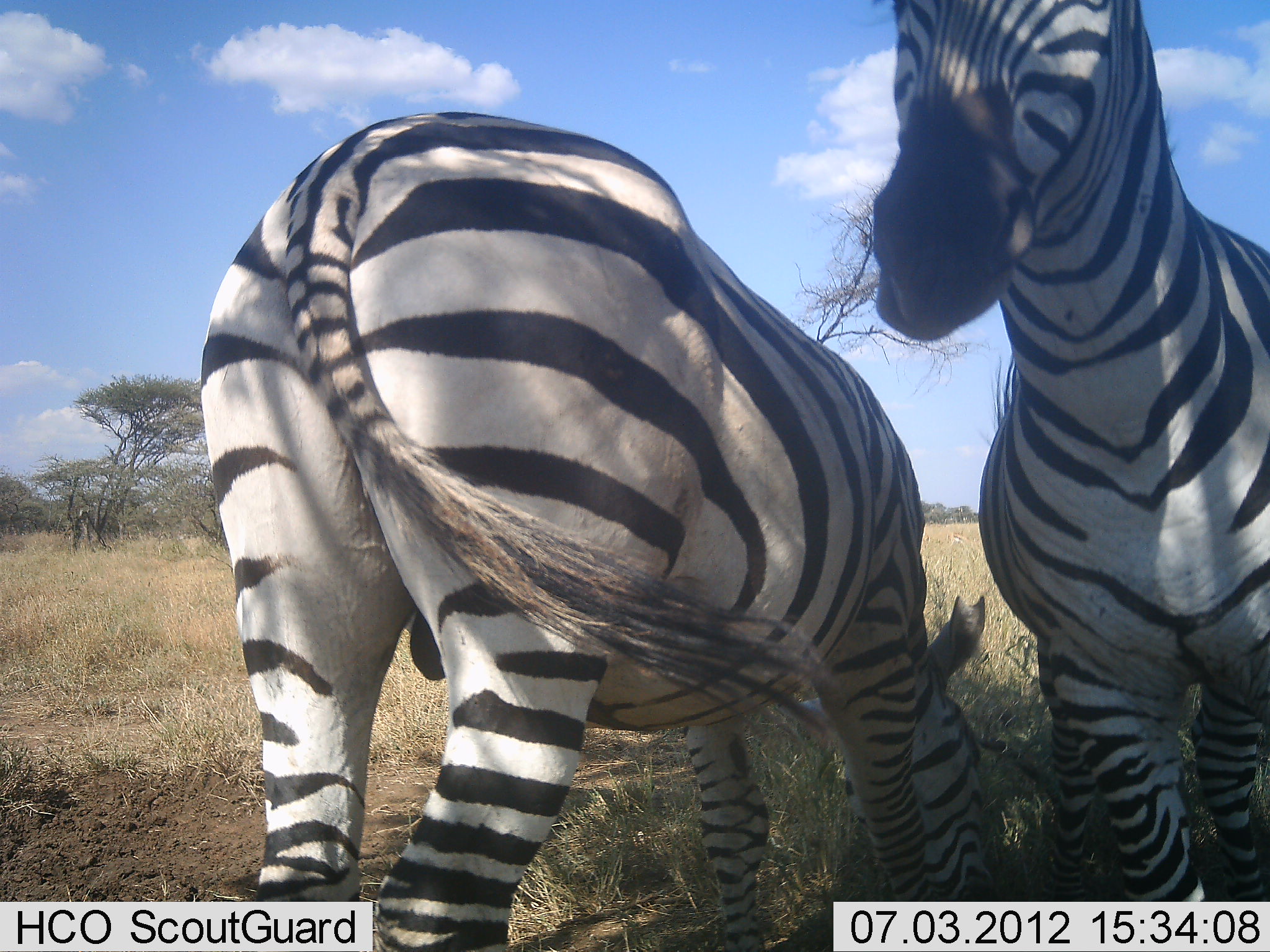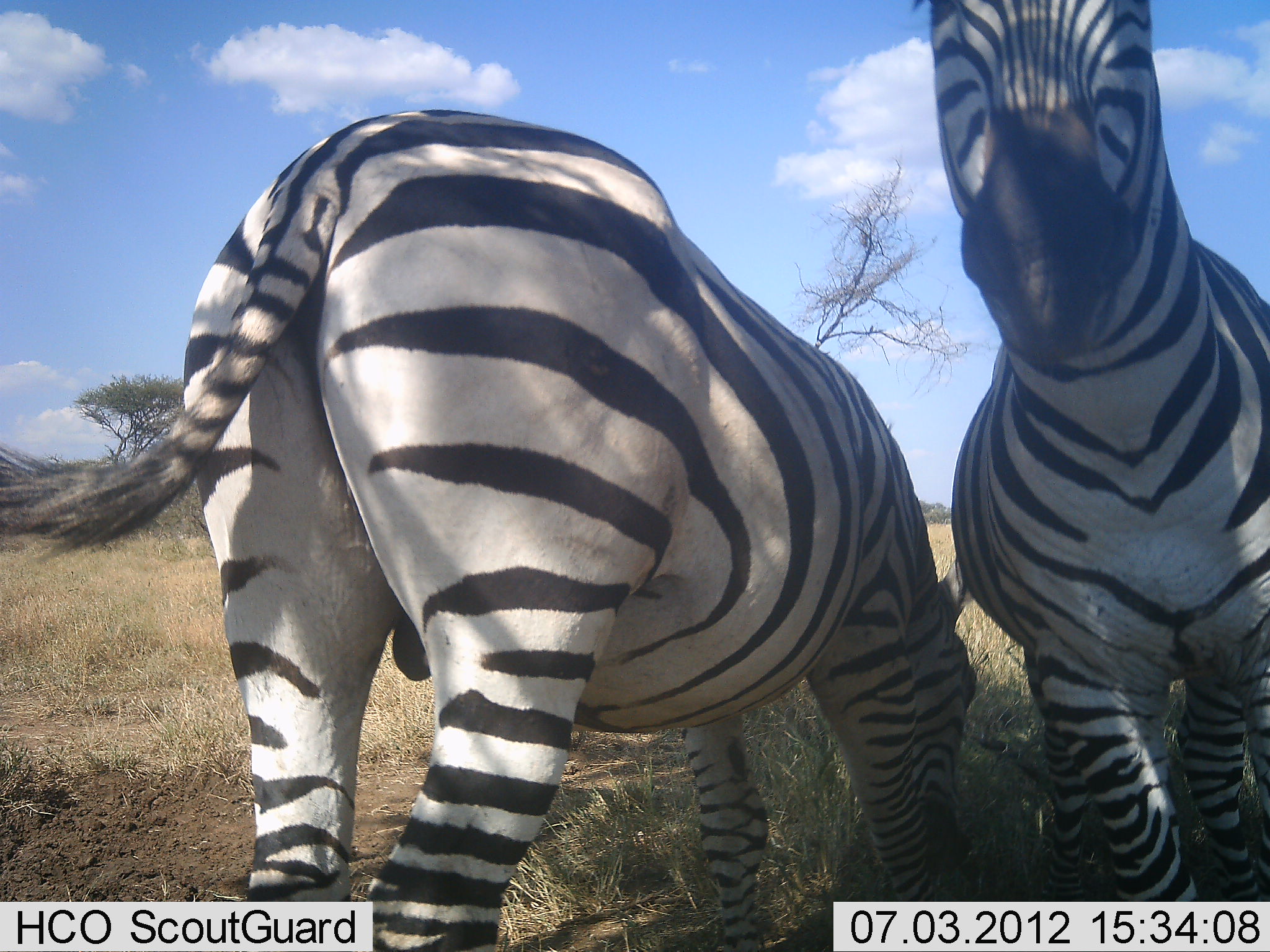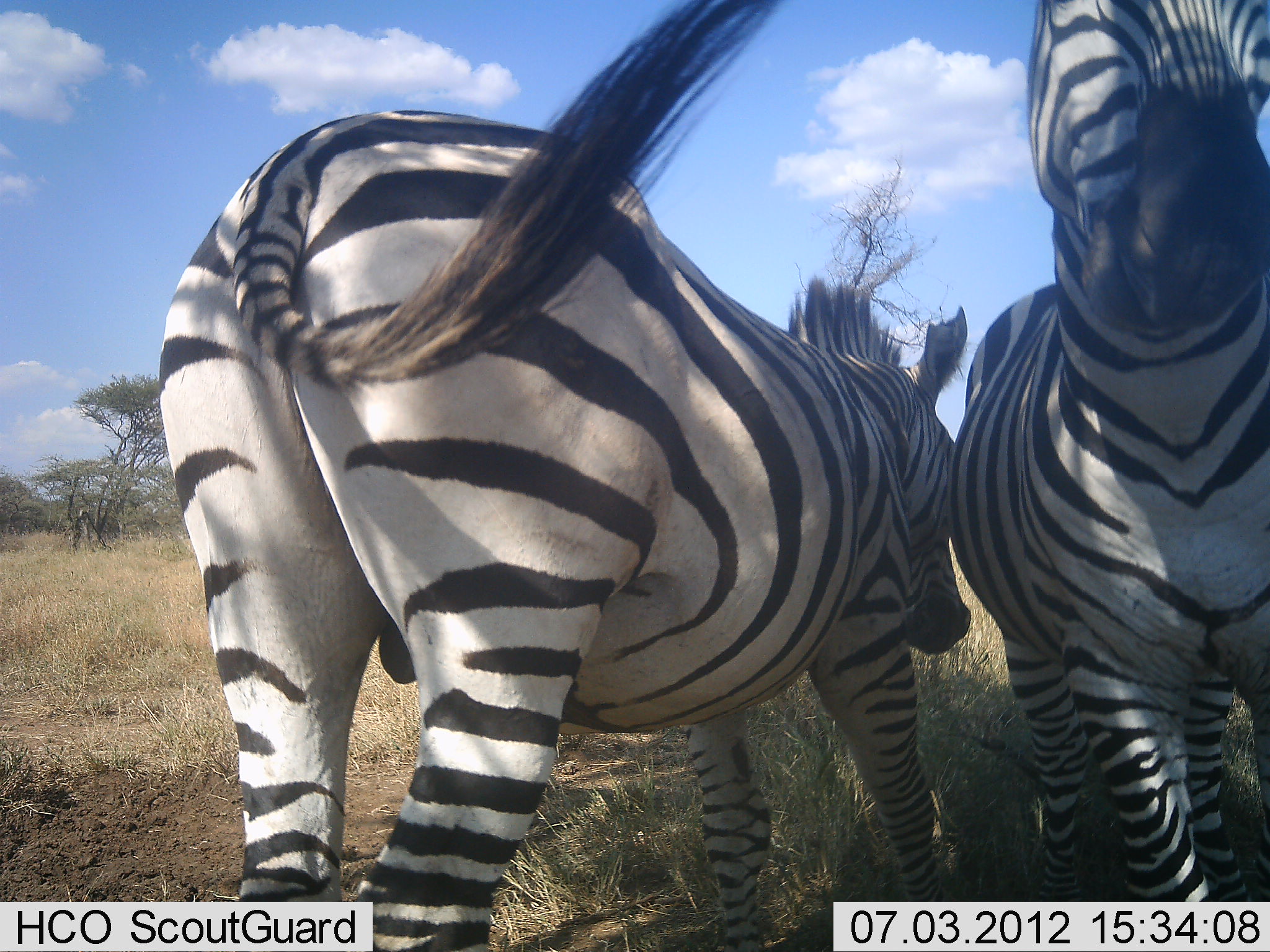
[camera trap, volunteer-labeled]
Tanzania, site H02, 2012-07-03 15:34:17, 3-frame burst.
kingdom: Animalia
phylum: Chordata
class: Mammalia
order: Perissodactyla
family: Equidae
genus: Equus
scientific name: Equus quagga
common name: plains zebra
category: zebra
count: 2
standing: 80%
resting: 20%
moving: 20%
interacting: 10%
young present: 0%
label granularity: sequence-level